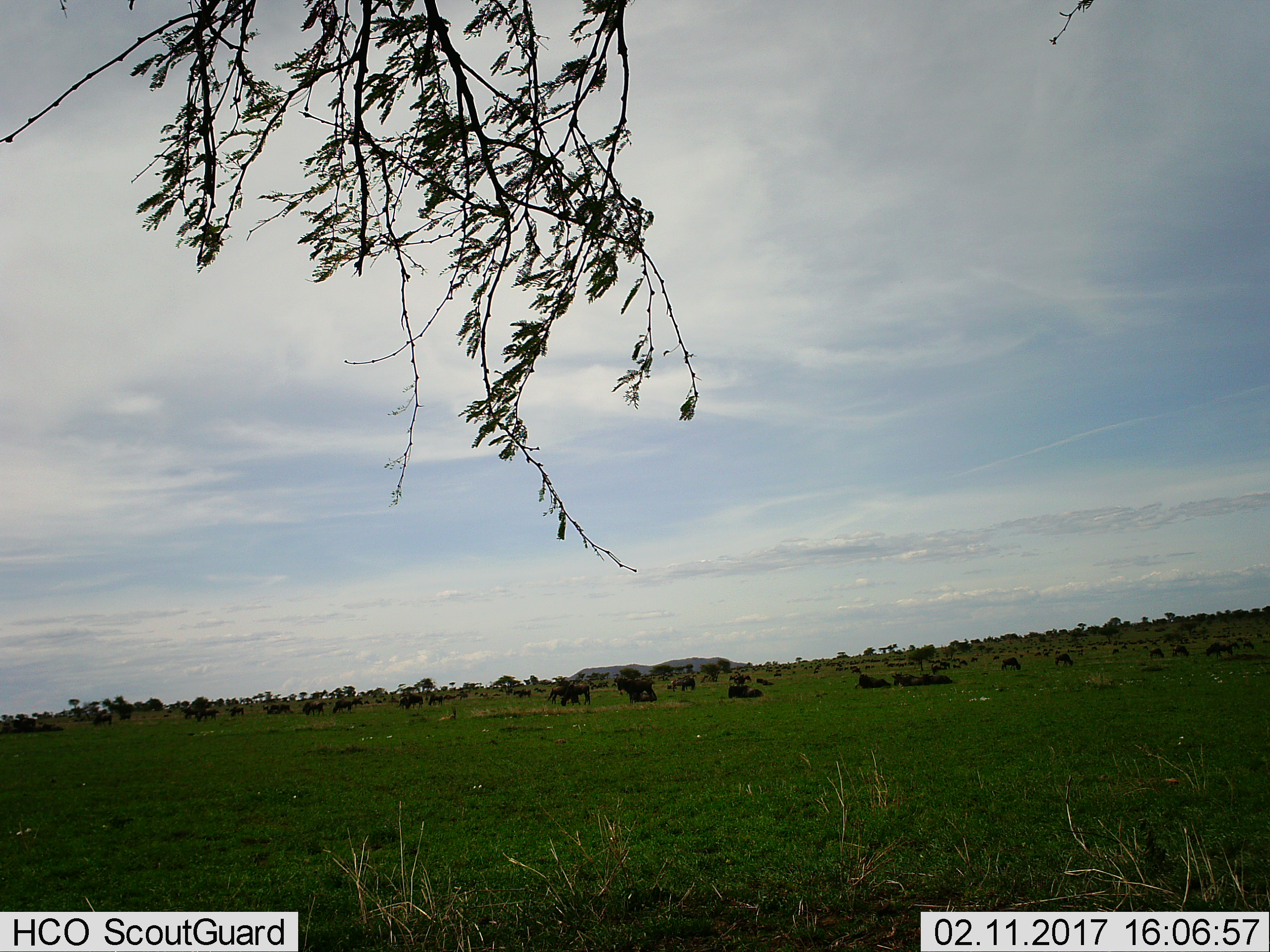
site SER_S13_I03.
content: unidentified animal